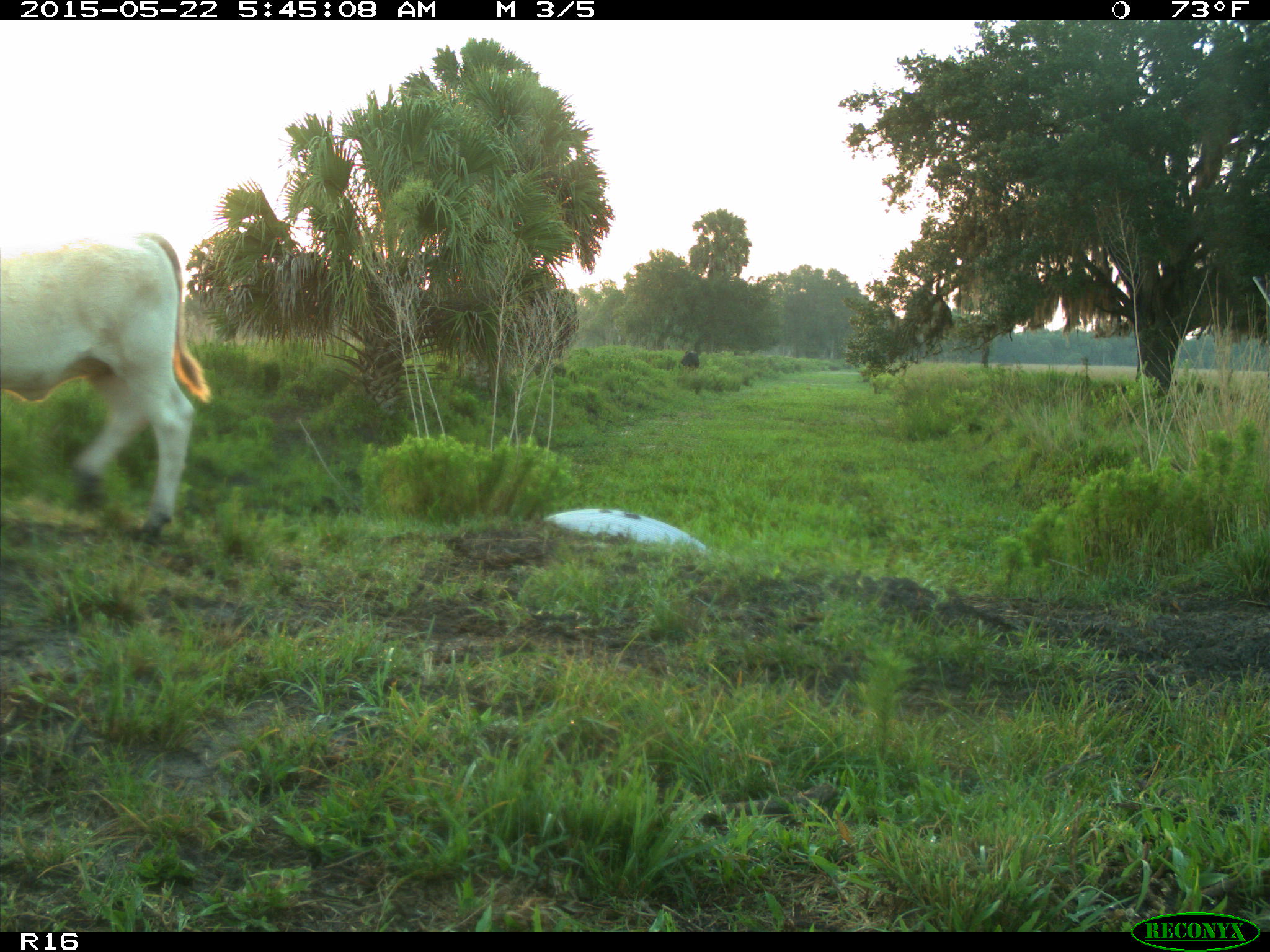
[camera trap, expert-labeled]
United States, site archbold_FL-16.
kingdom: Animalia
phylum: Chordata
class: Mammalia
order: Artiodactyla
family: Bovidae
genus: Bos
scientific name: Bos taurus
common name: domestic cow